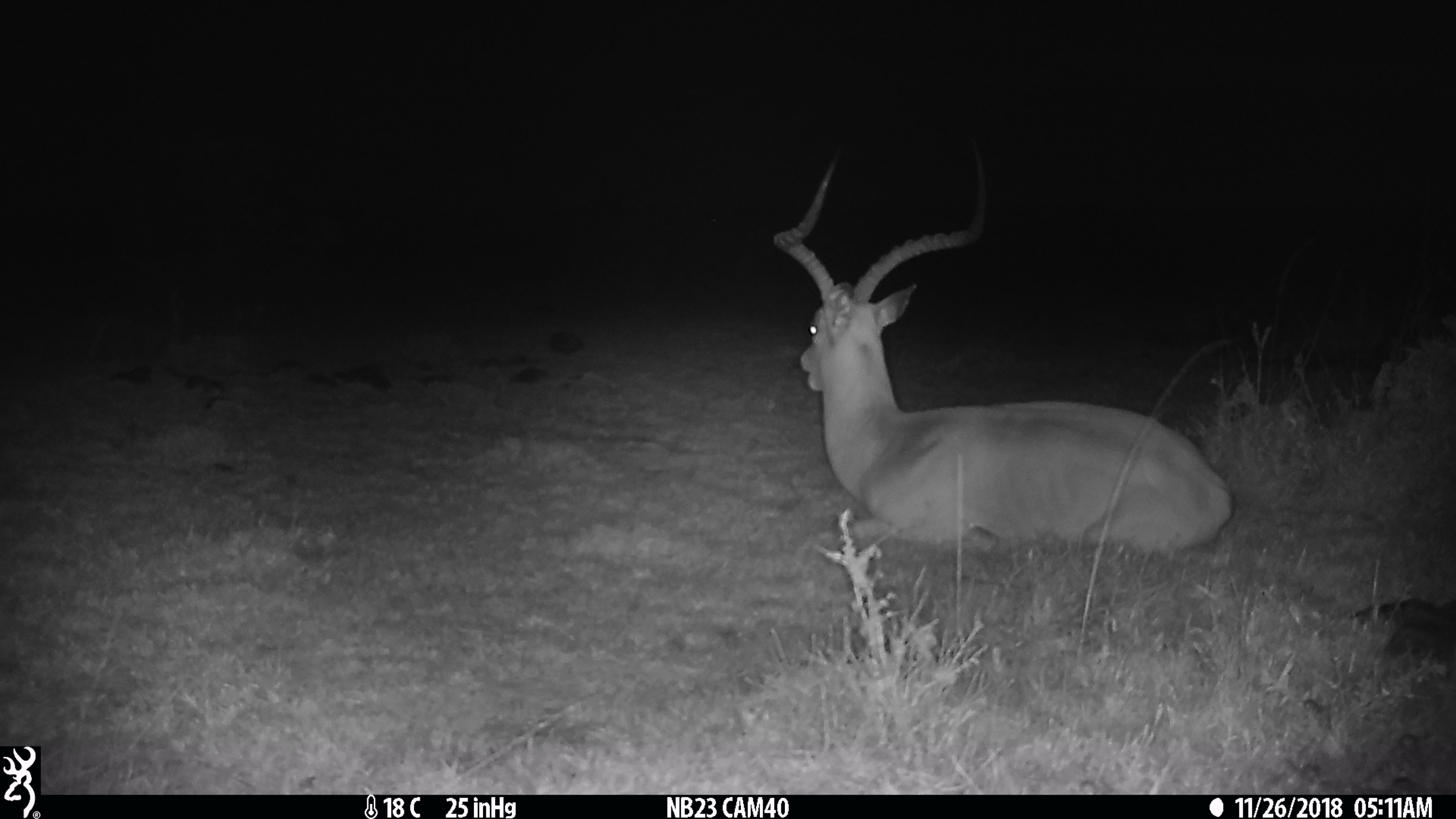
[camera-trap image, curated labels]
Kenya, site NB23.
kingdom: Animalia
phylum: Chordata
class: Mammalia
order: Artiodactyla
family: Bovidae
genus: Aepyceros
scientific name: Aepyceros melampus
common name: impala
Impala (Aepyceros melampus).